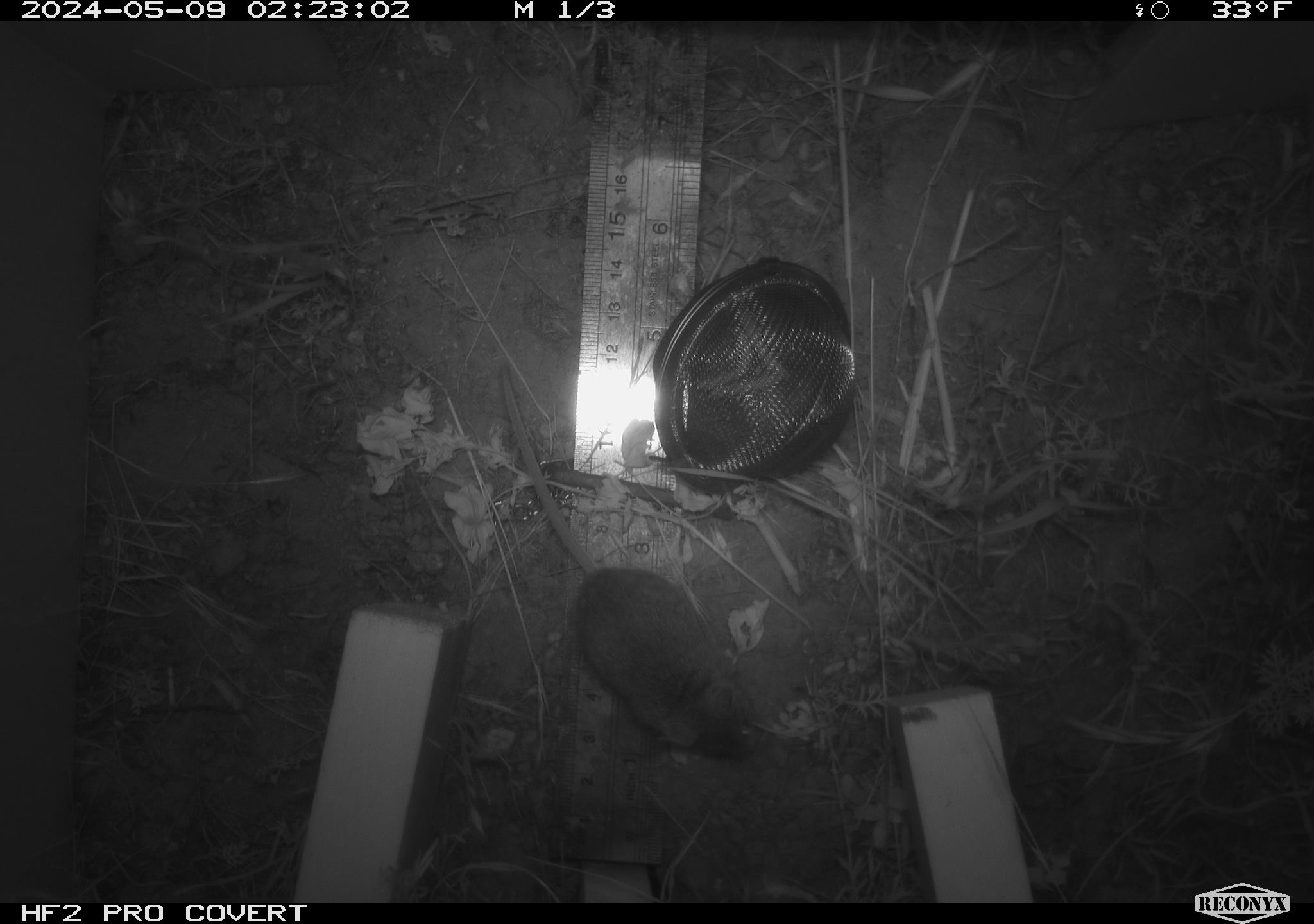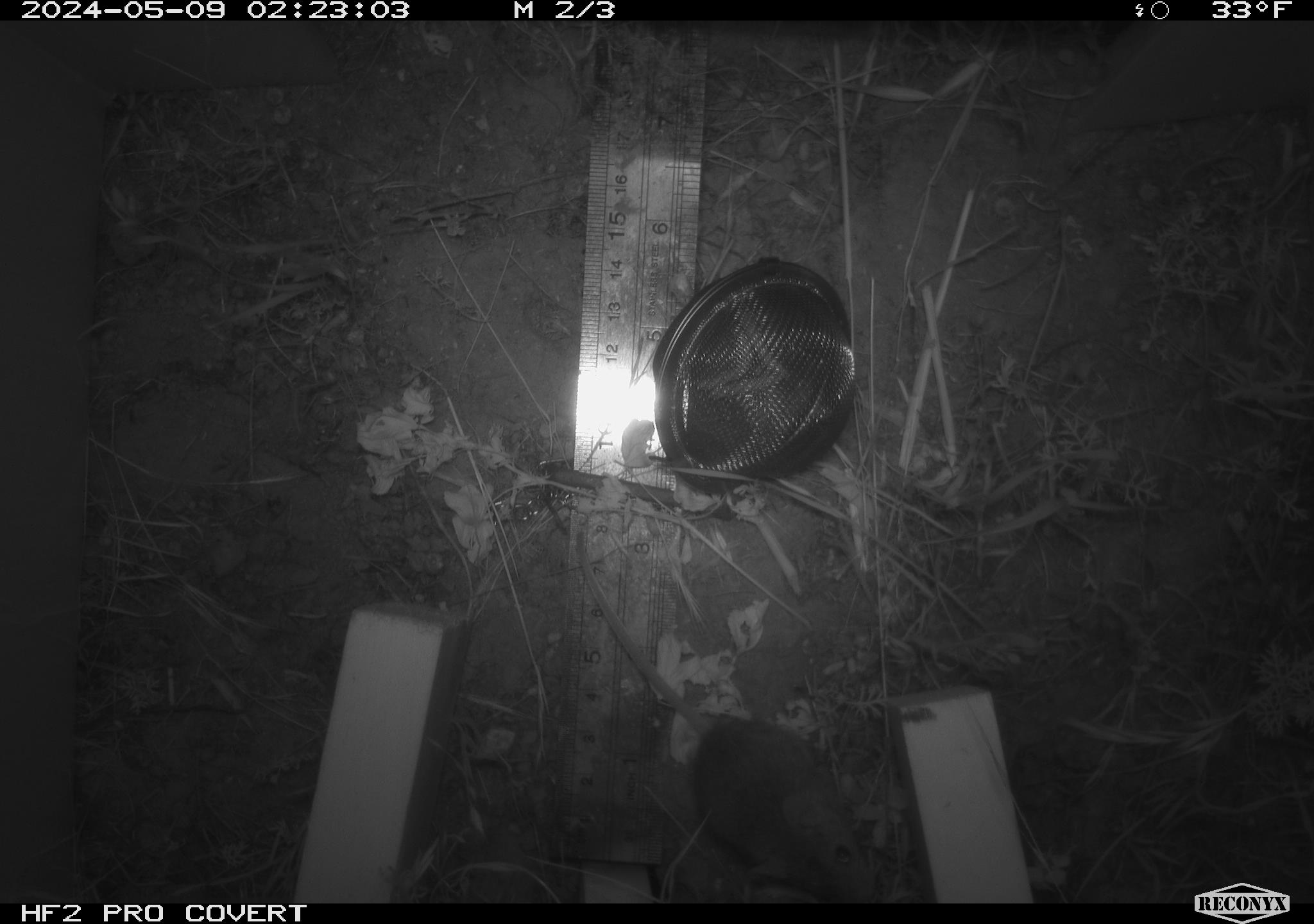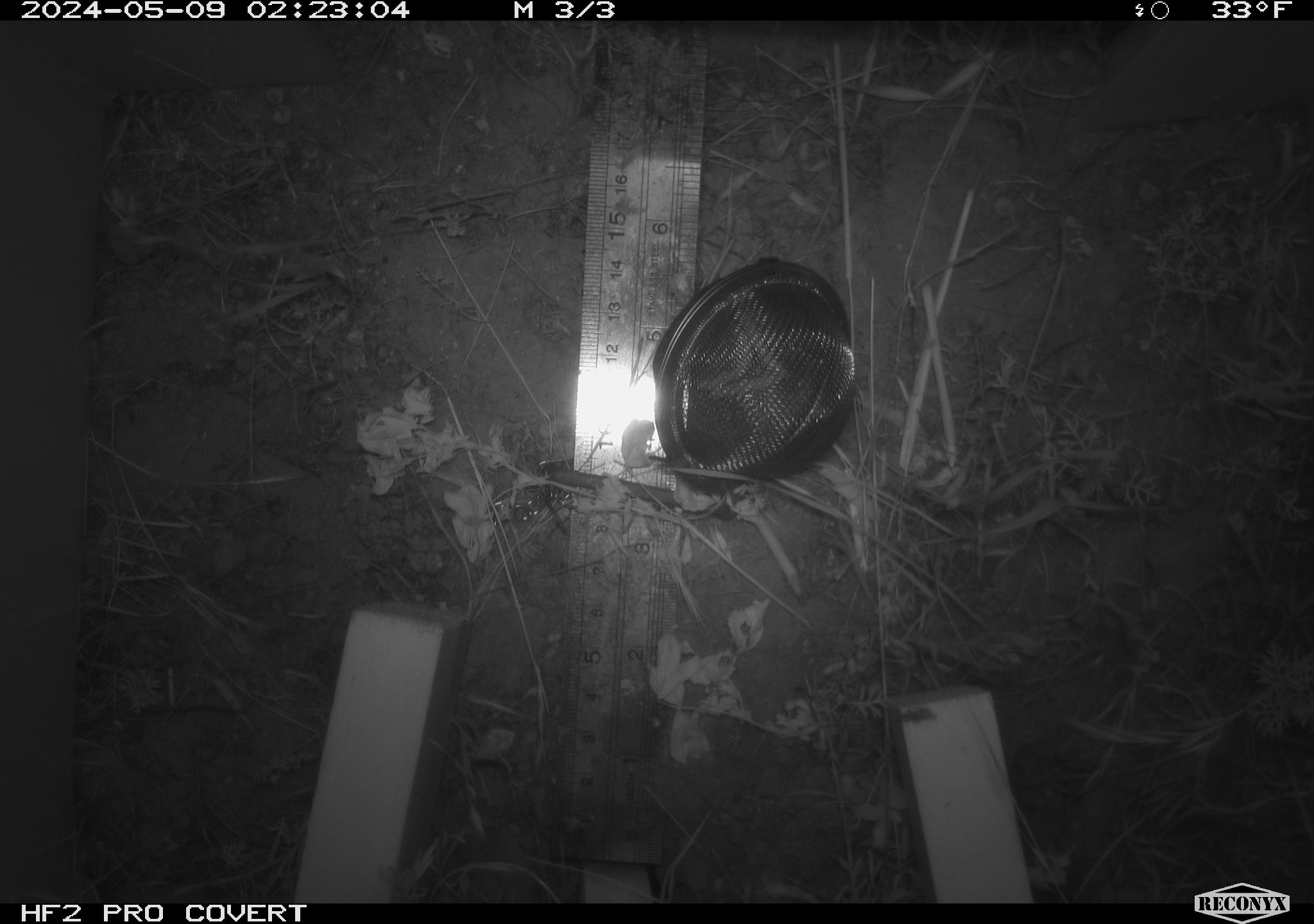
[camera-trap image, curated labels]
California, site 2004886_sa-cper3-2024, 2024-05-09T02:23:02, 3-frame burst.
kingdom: Animalia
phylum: Chordata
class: Mammalia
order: Rodentia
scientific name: Rodentia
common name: rodent